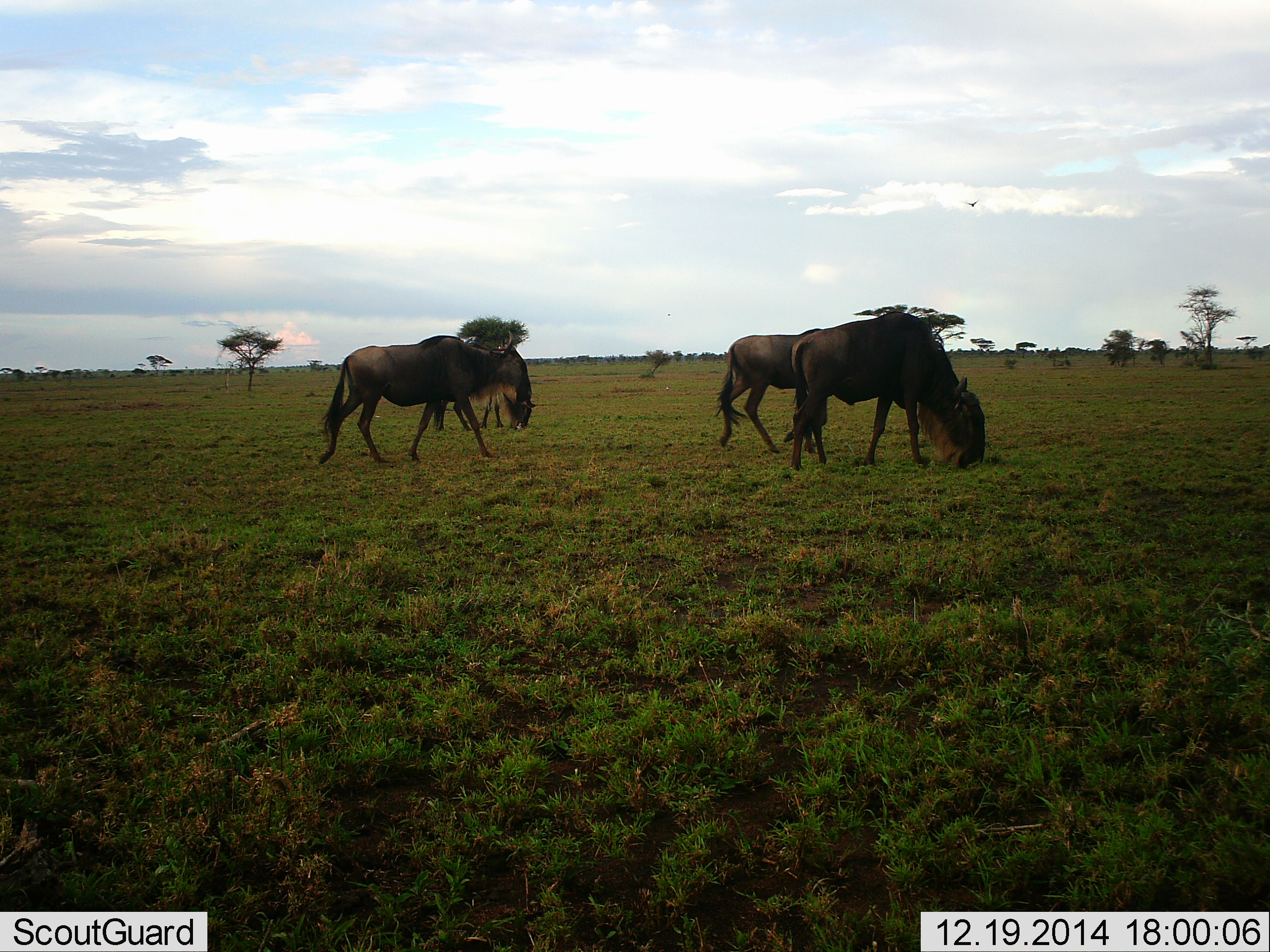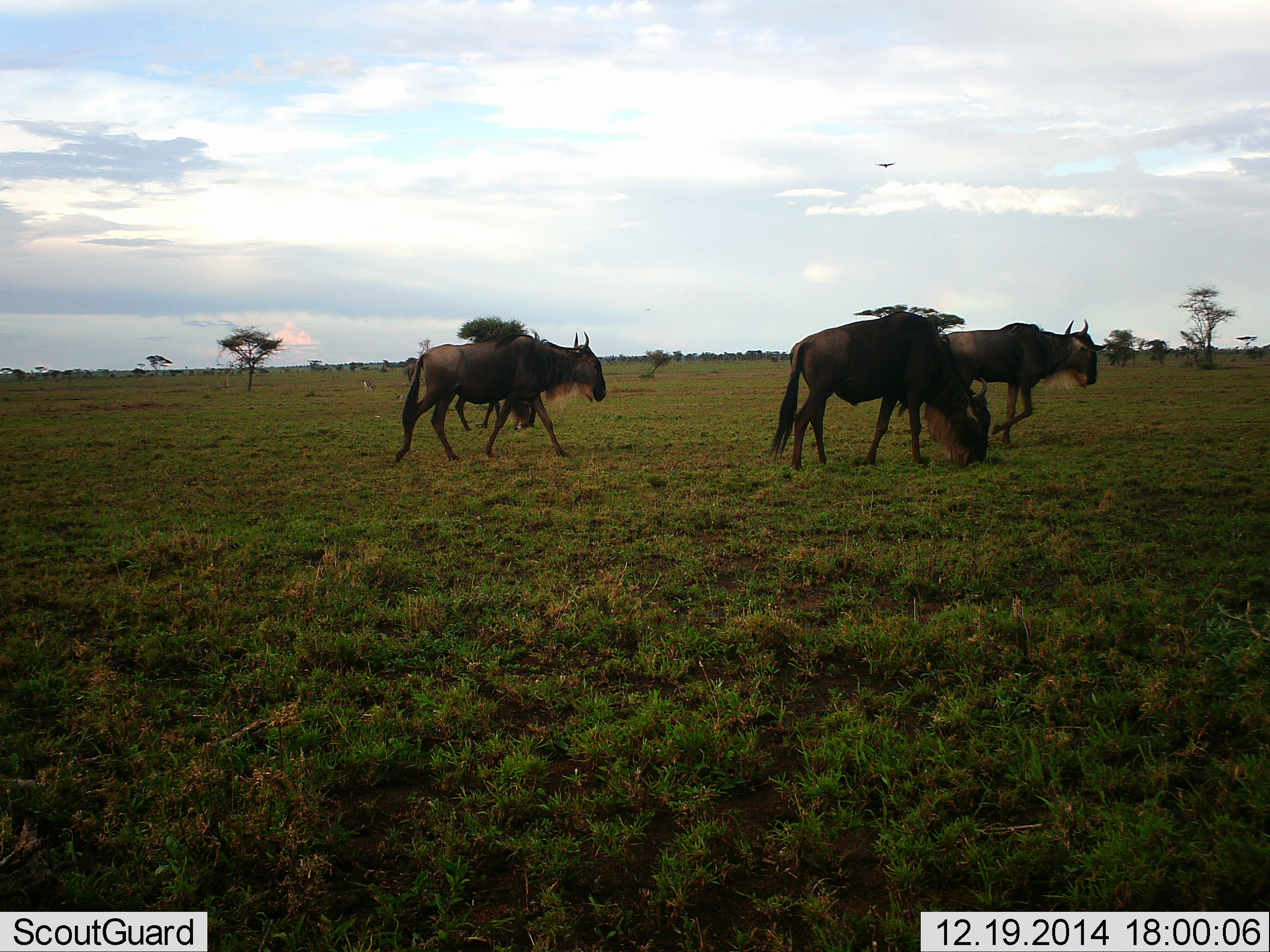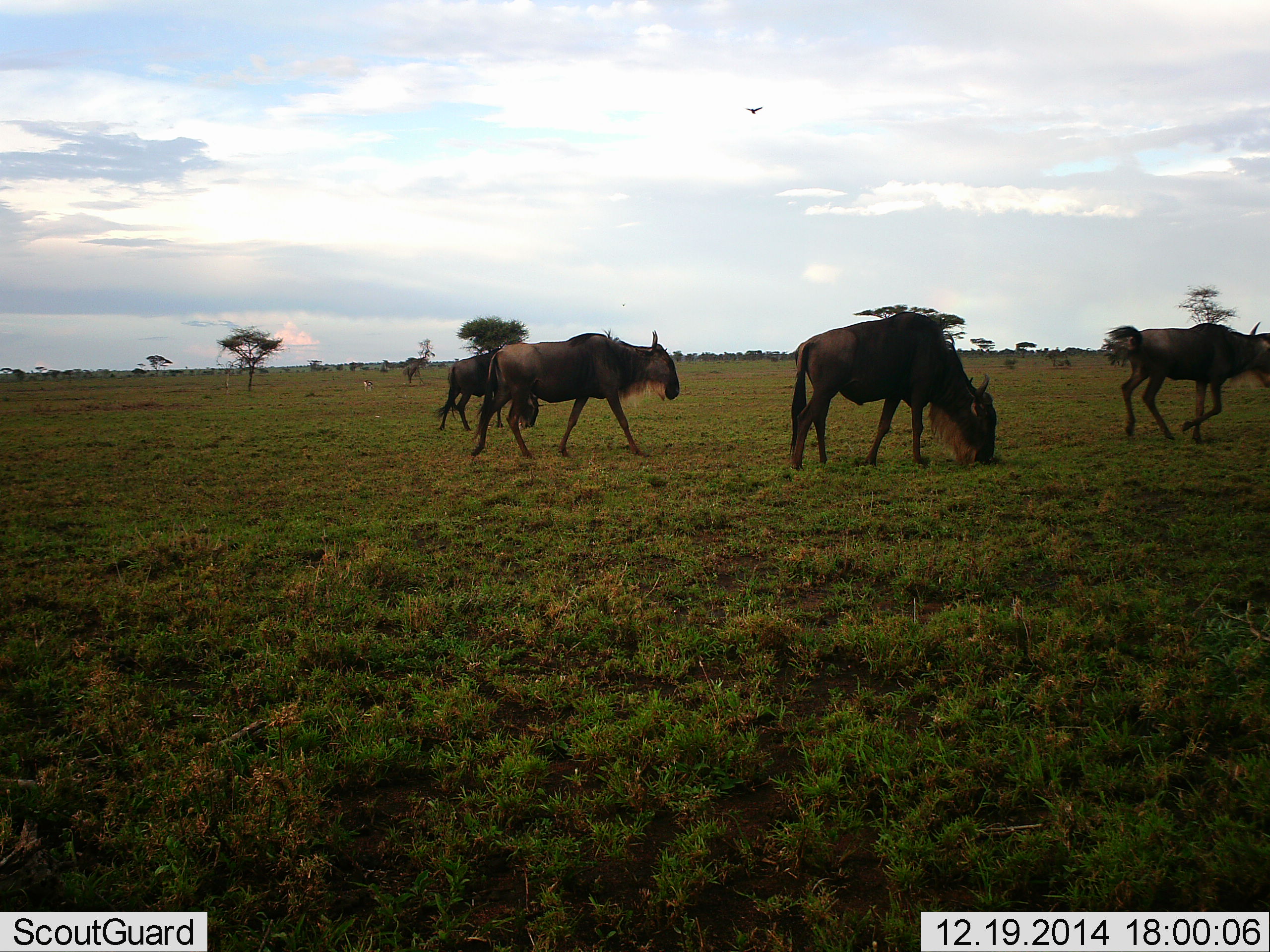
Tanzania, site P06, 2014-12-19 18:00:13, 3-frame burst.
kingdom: Animalia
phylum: Chordata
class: Mammalia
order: Artiodactyla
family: Bovidae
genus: Connochaetes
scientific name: Connochaetes taurinus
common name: blue wildebeest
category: wildebeest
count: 4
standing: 12%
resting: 0%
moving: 94%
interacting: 0%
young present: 0%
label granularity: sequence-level